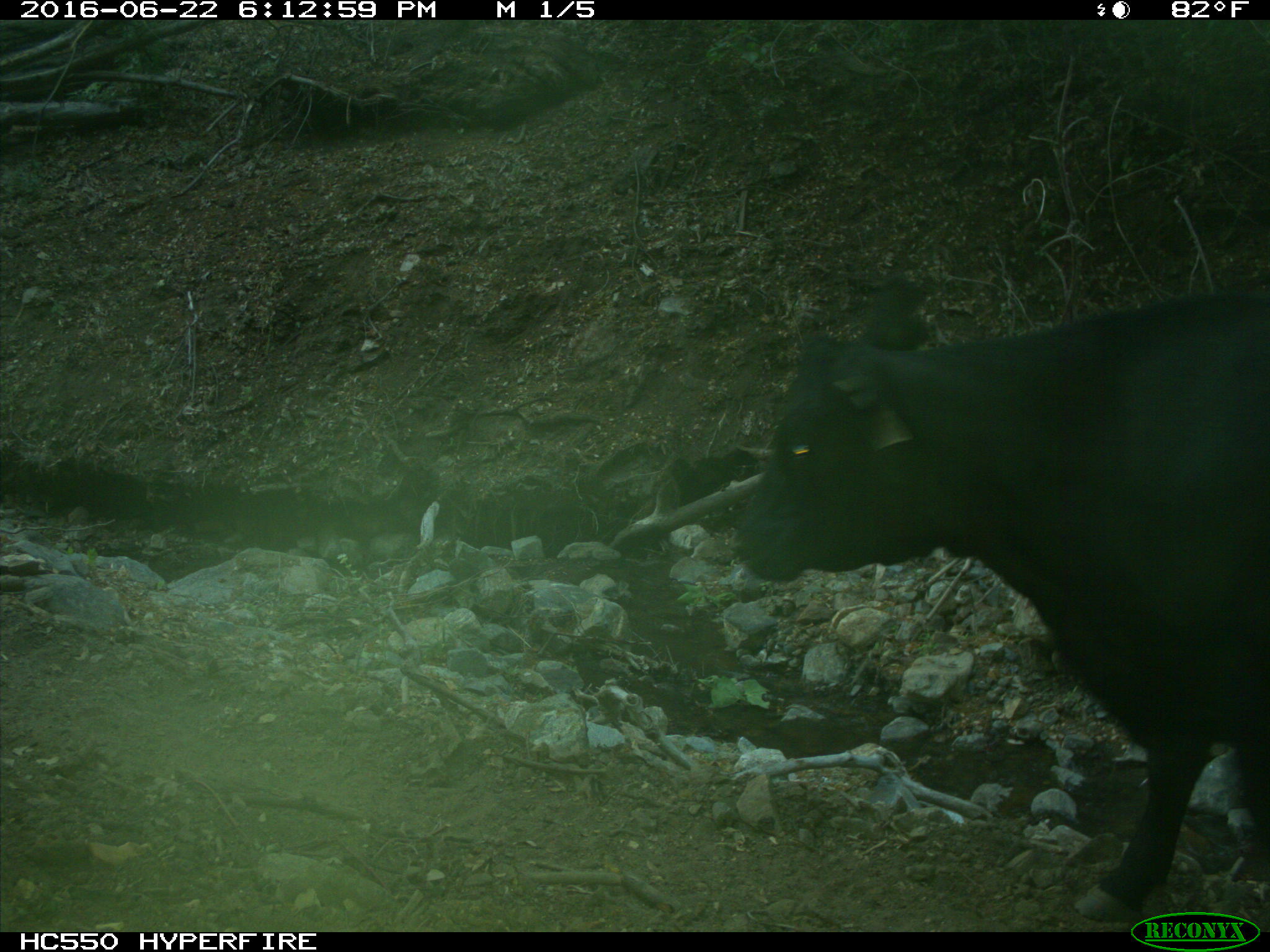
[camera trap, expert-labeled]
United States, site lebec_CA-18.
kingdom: Animalia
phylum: Chordata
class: Mammalia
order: Artiodactyla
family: Bovidae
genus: Bos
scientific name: Bos taurus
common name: domestic cow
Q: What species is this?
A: Bos taurus (domestic cow).